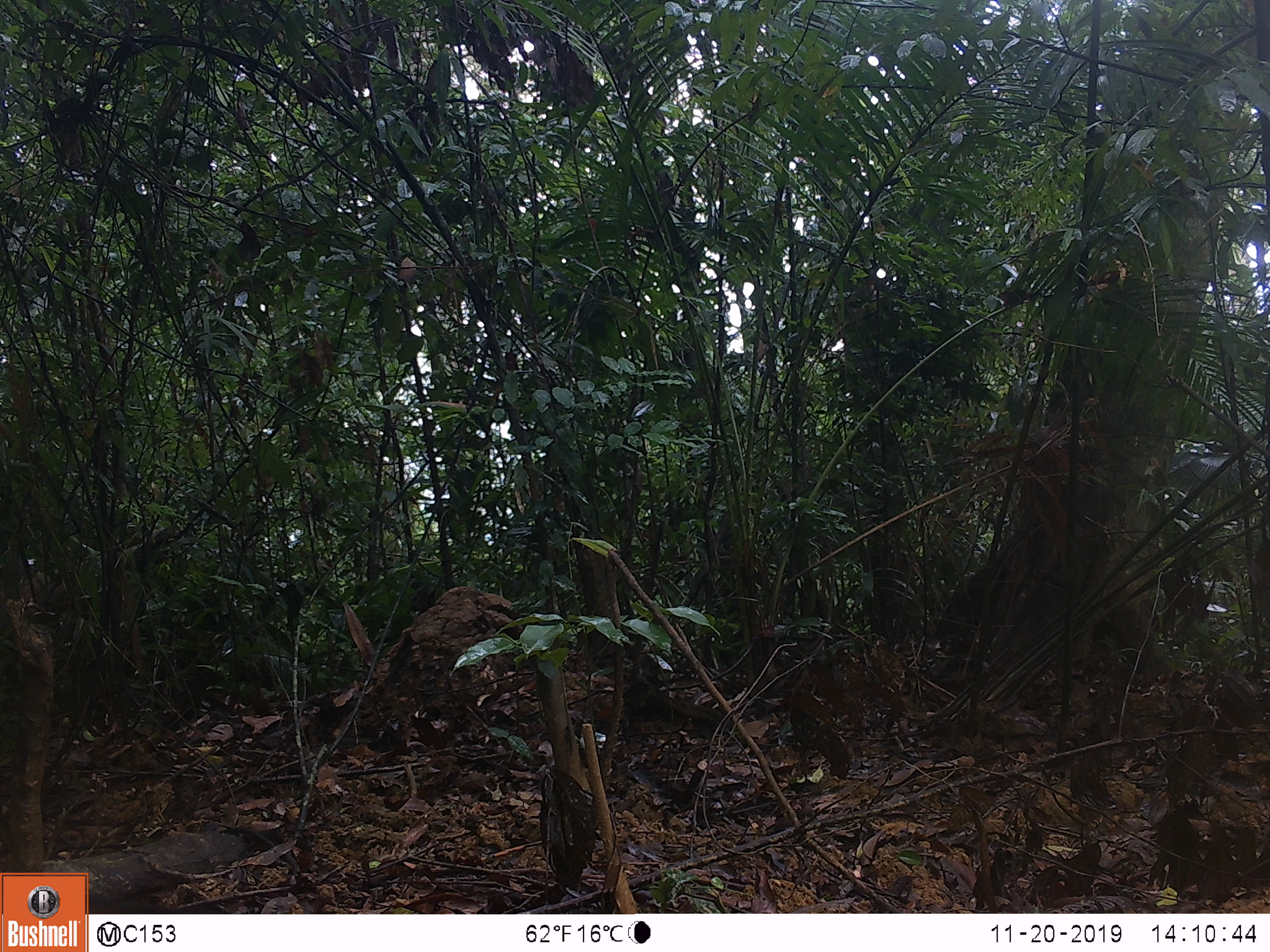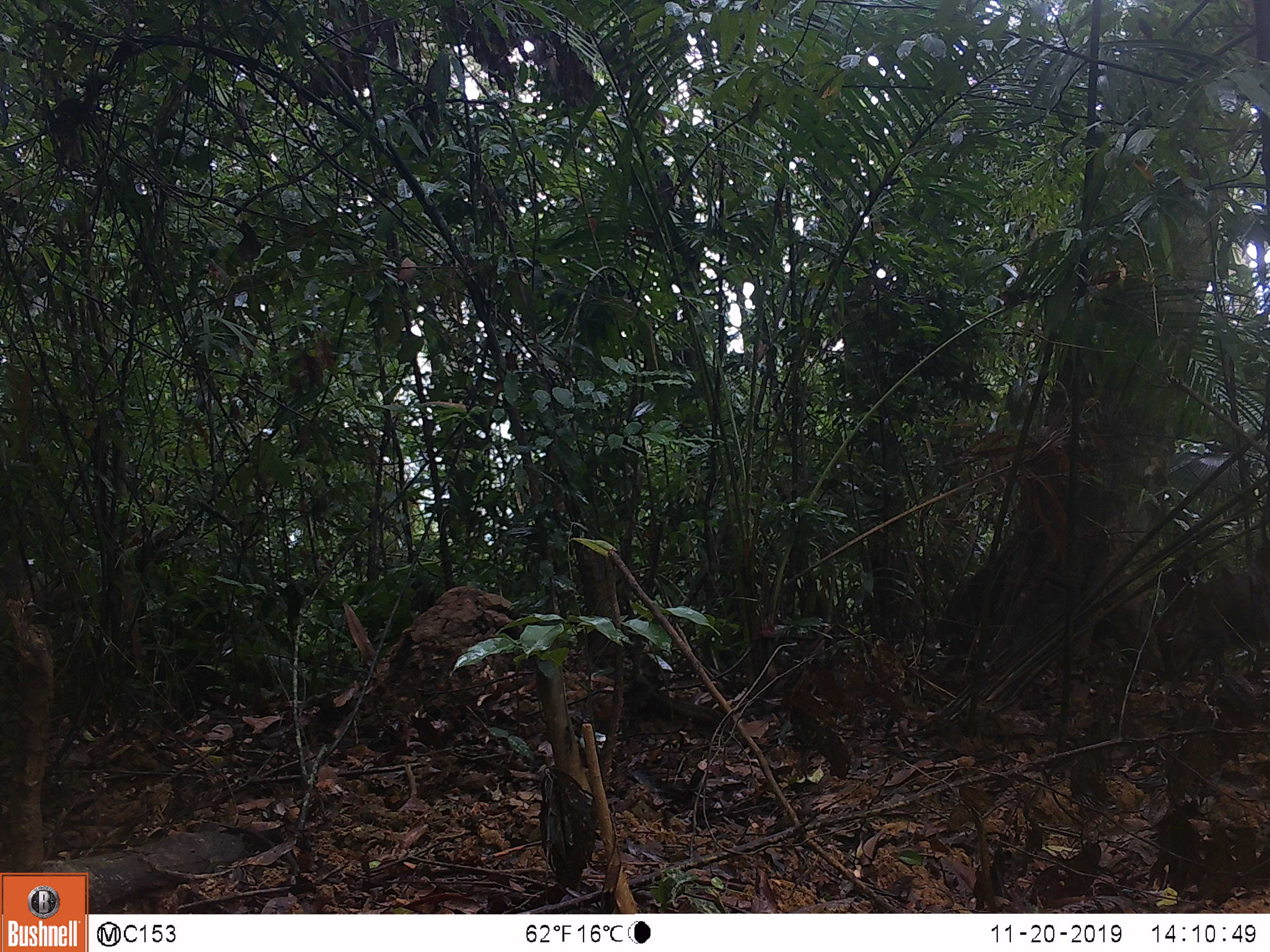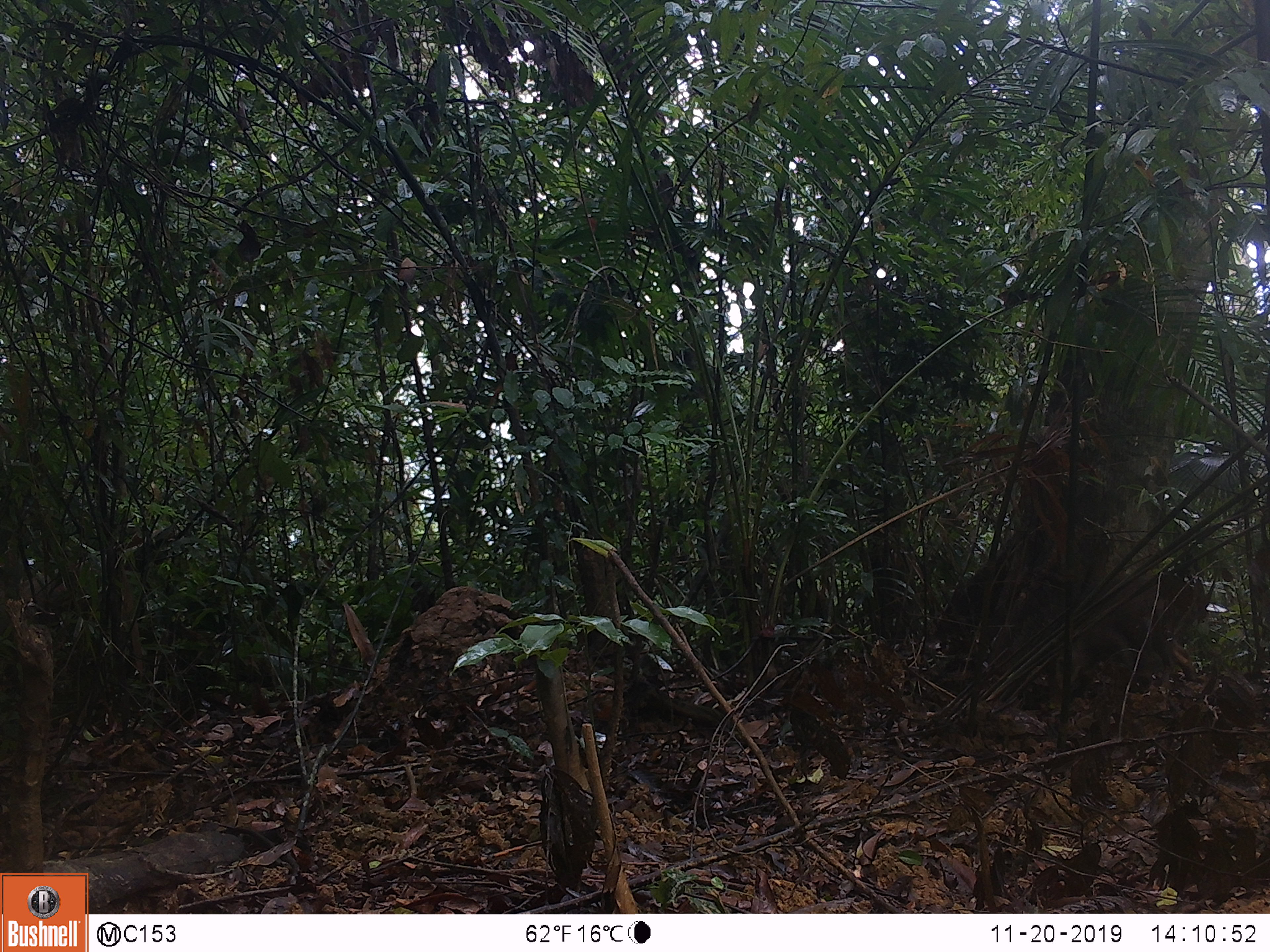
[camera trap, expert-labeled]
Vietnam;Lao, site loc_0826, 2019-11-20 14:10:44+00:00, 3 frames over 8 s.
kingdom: Animalia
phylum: Chordata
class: Mammalia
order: Artiodactyla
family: Suidae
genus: Sus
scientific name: Sus scrofa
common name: eurasian wild pig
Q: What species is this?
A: Eurasian wild pig (Sus scrofa).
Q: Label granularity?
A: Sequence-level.